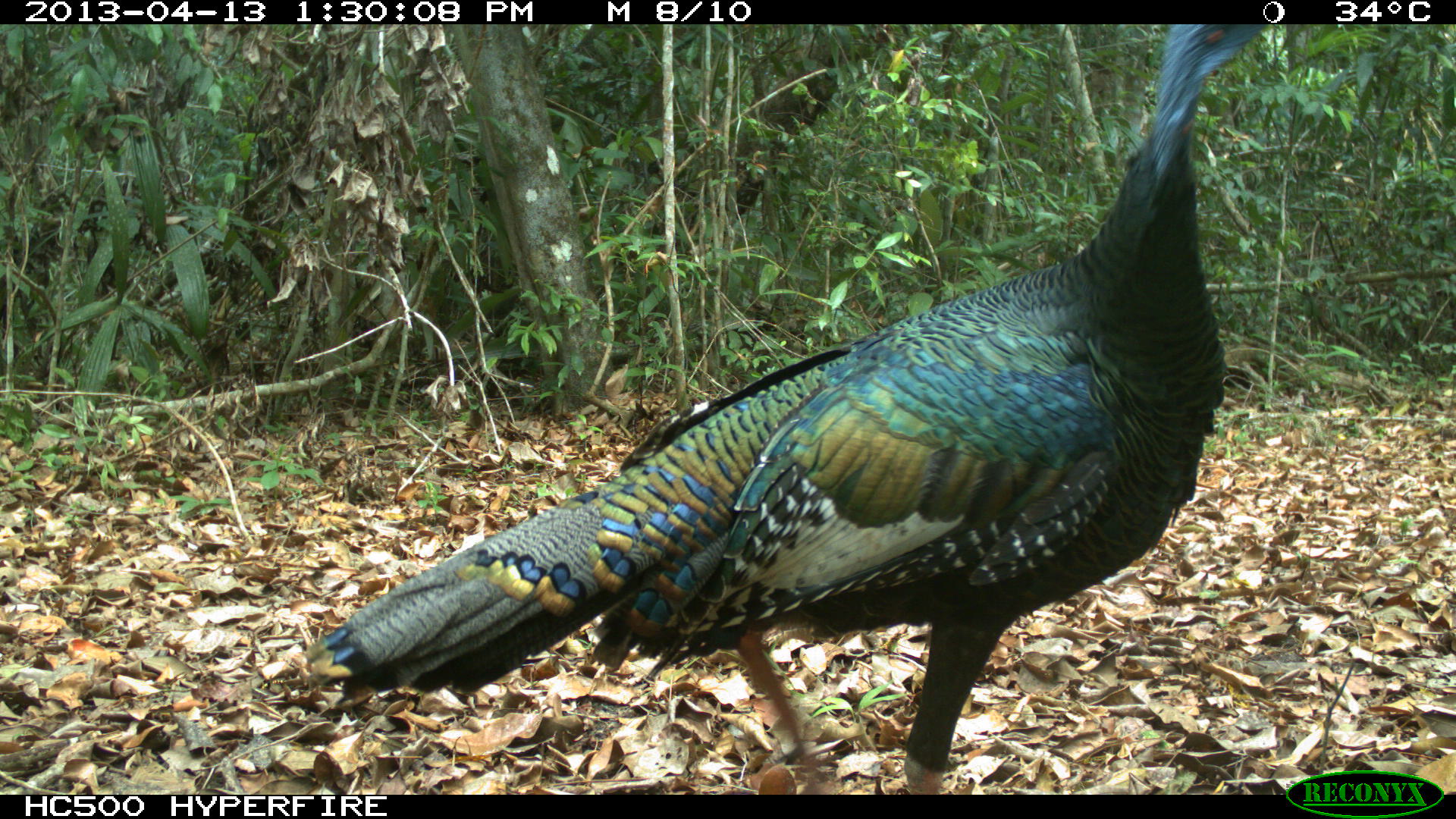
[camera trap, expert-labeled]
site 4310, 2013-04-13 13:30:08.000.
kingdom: Animalia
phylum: Chordata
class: Aves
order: Galliformes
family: Phasianidae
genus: Meleagris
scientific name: Meleagris ocellata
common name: ocellated turkey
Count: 1.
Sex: male.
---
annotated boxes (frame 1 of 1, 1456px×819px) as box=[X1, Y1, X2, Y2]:
meleagris ocellata: box=[299, 23, 1267, 793]